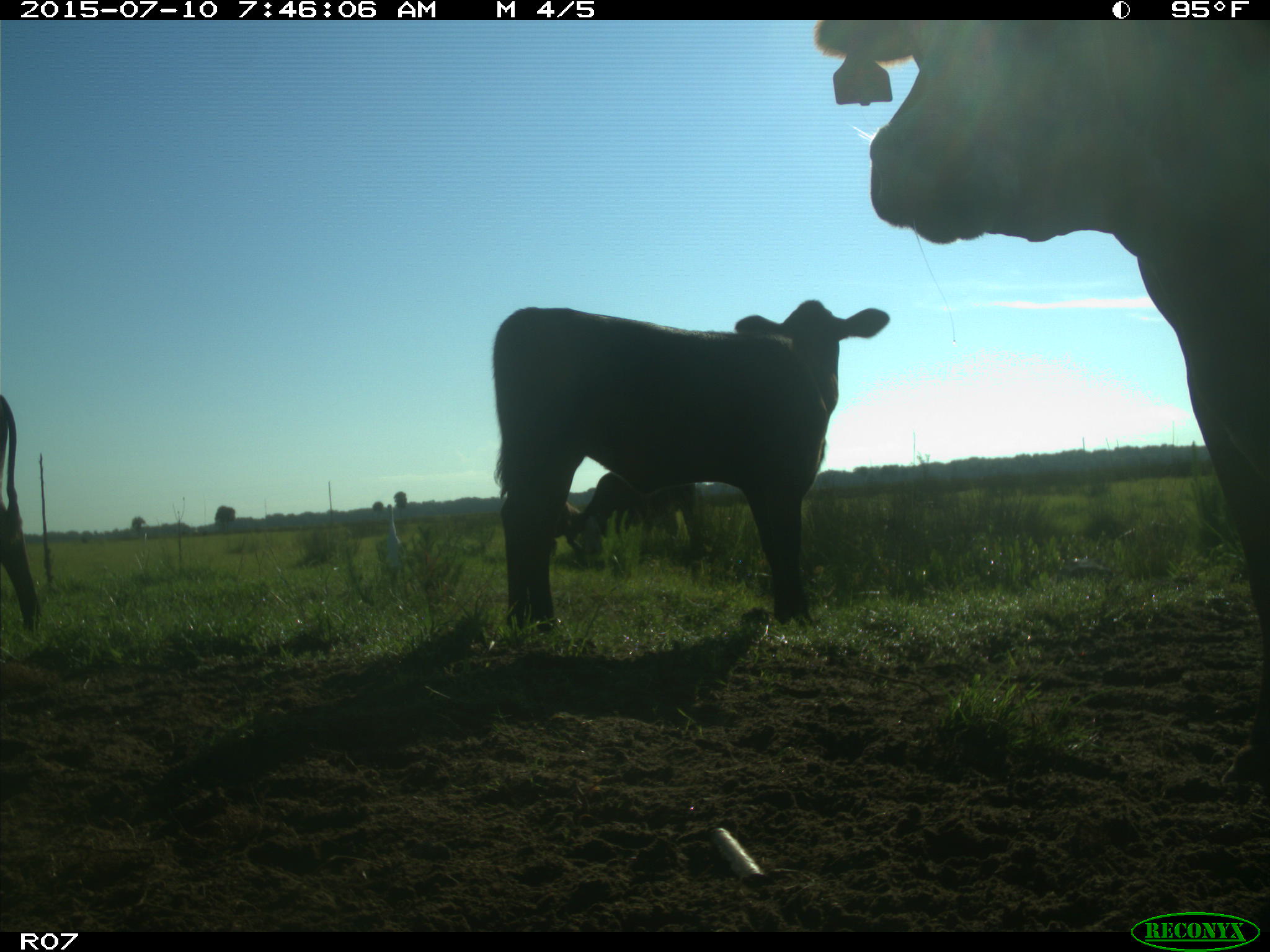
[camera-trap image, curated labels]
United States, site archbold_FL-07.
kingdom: Animalia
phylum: Chordata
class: Mammalia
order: Artiodactyla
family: Bovidae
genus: Bos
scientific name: Bos taurus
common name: domestic cow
Bos taurus (domestic cow).